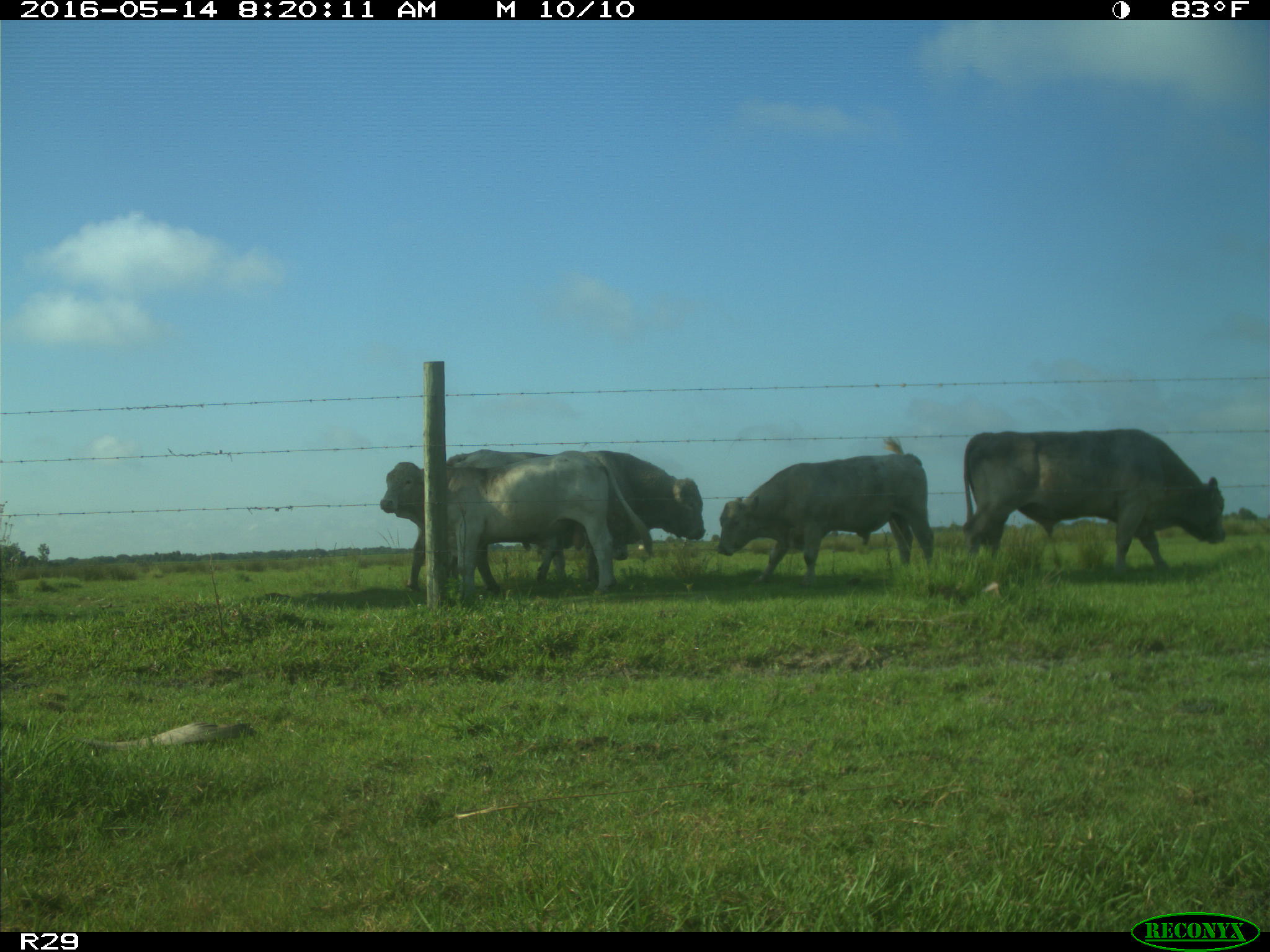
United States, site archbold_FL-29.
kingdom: Animalia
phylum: Chordata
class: Mammalia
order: Artiodactyla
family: Bovidae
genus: Bos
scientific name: Bos taurus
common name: domestic cow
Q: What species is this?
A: Bos taurus (domestic cow).